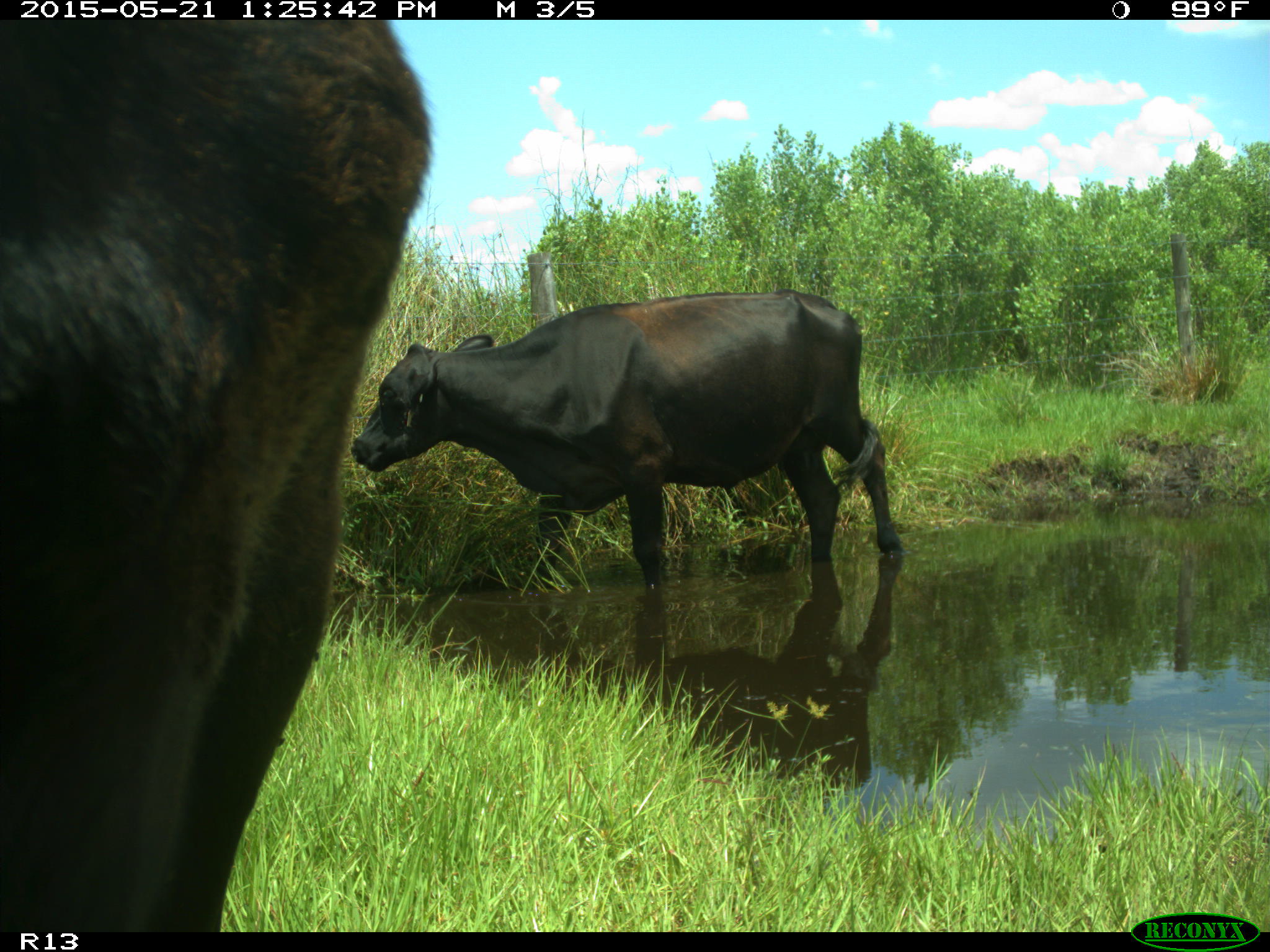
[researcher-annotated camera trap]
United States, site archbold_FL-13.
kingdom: Animalia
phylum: Chordata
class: Mammalia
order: Artiodactyla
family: Bovidae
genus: Bos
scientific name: Bos taurus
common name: domestic cow